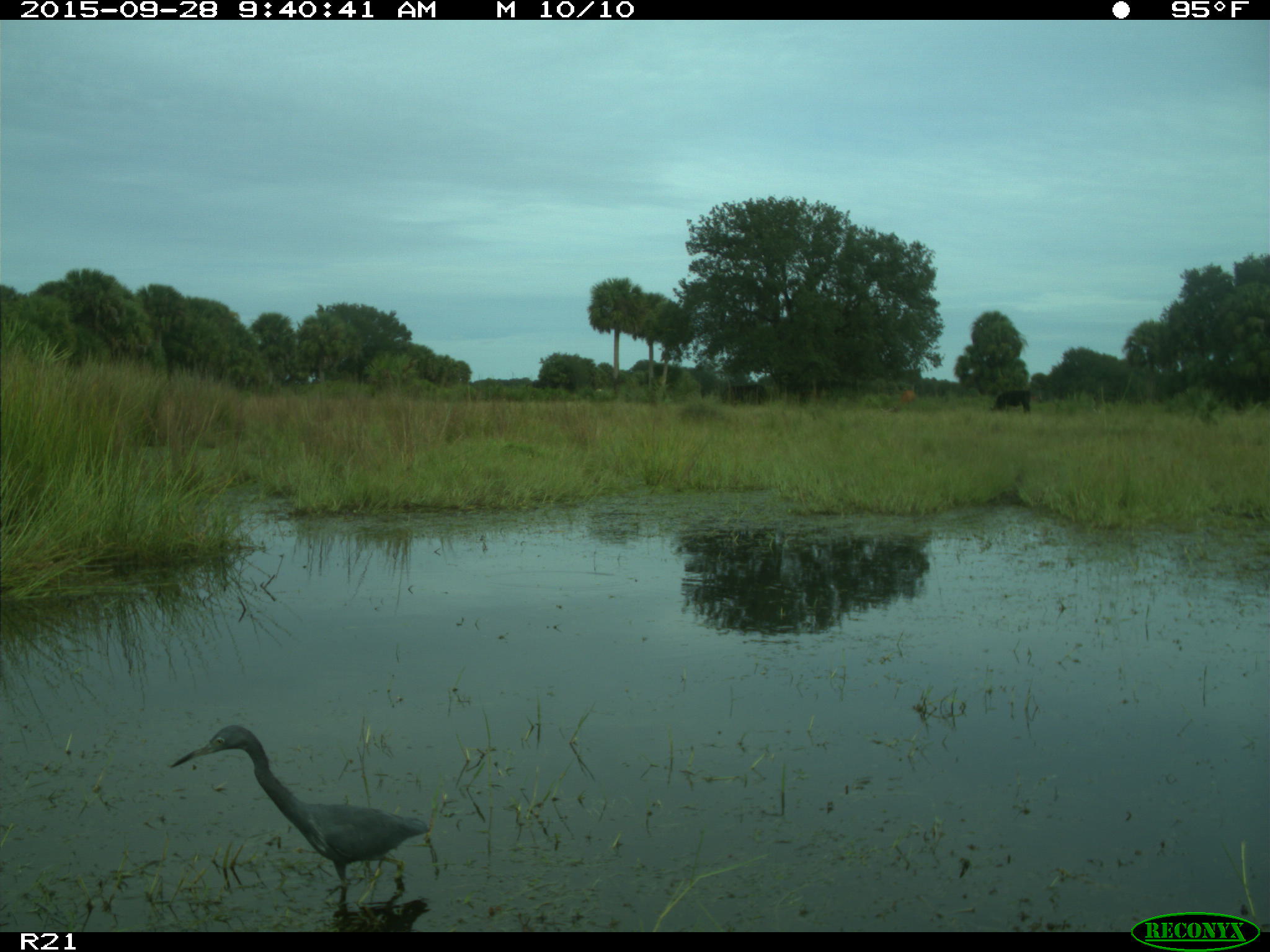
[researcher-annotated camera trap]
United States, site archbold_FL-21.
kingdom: Animalia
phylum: Chordata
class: Aves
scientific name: Aves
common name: birds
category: unidentified bird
Unidentified bird (birds) (Aves).